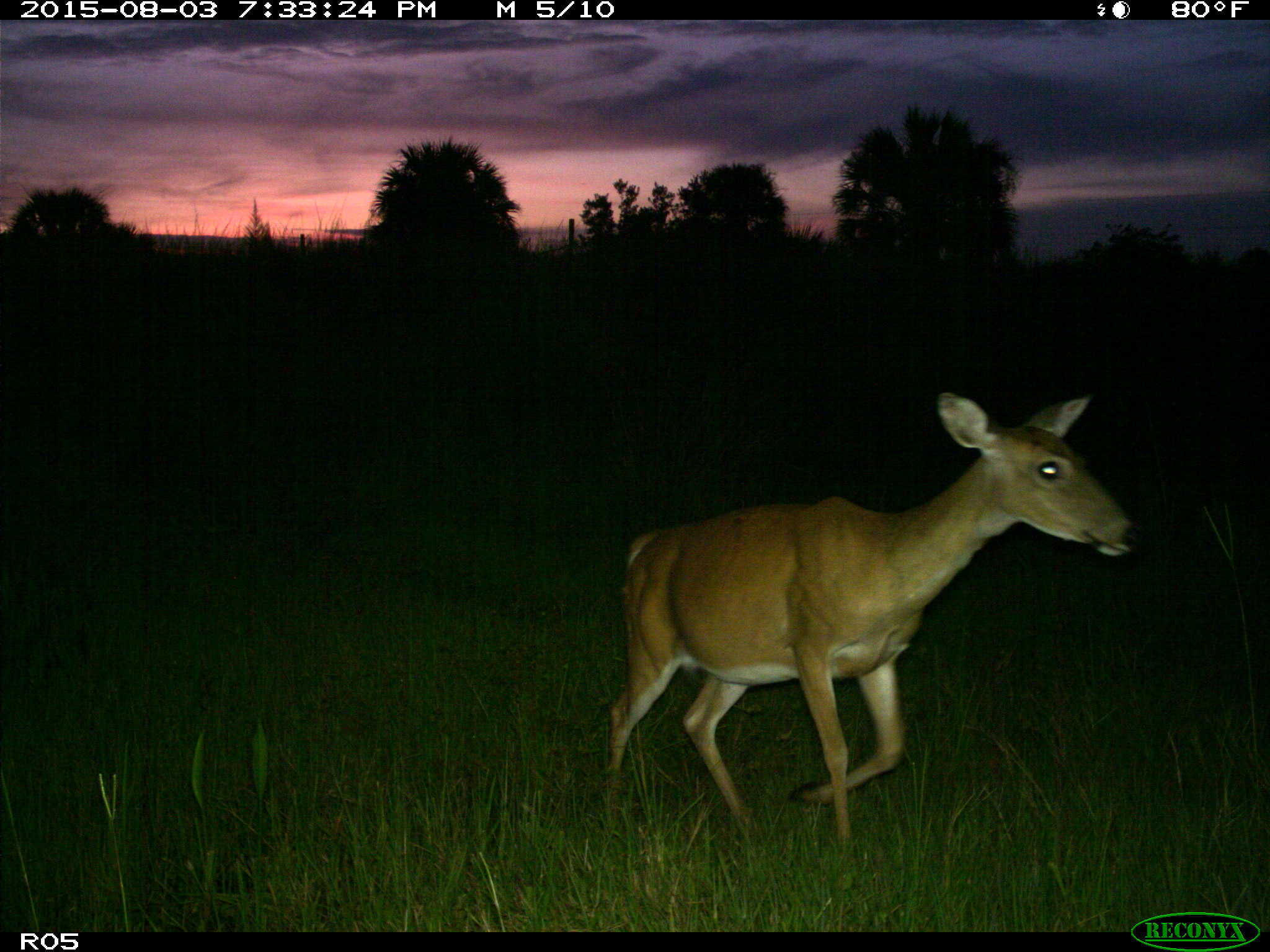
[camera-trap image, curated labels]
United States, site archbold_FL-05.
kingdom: Animalia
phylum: Chordata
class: Mammalia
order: Artiodactyla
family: Cervidae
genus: Odocoileus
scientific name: Odocoileus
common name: deer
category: unidentified deer